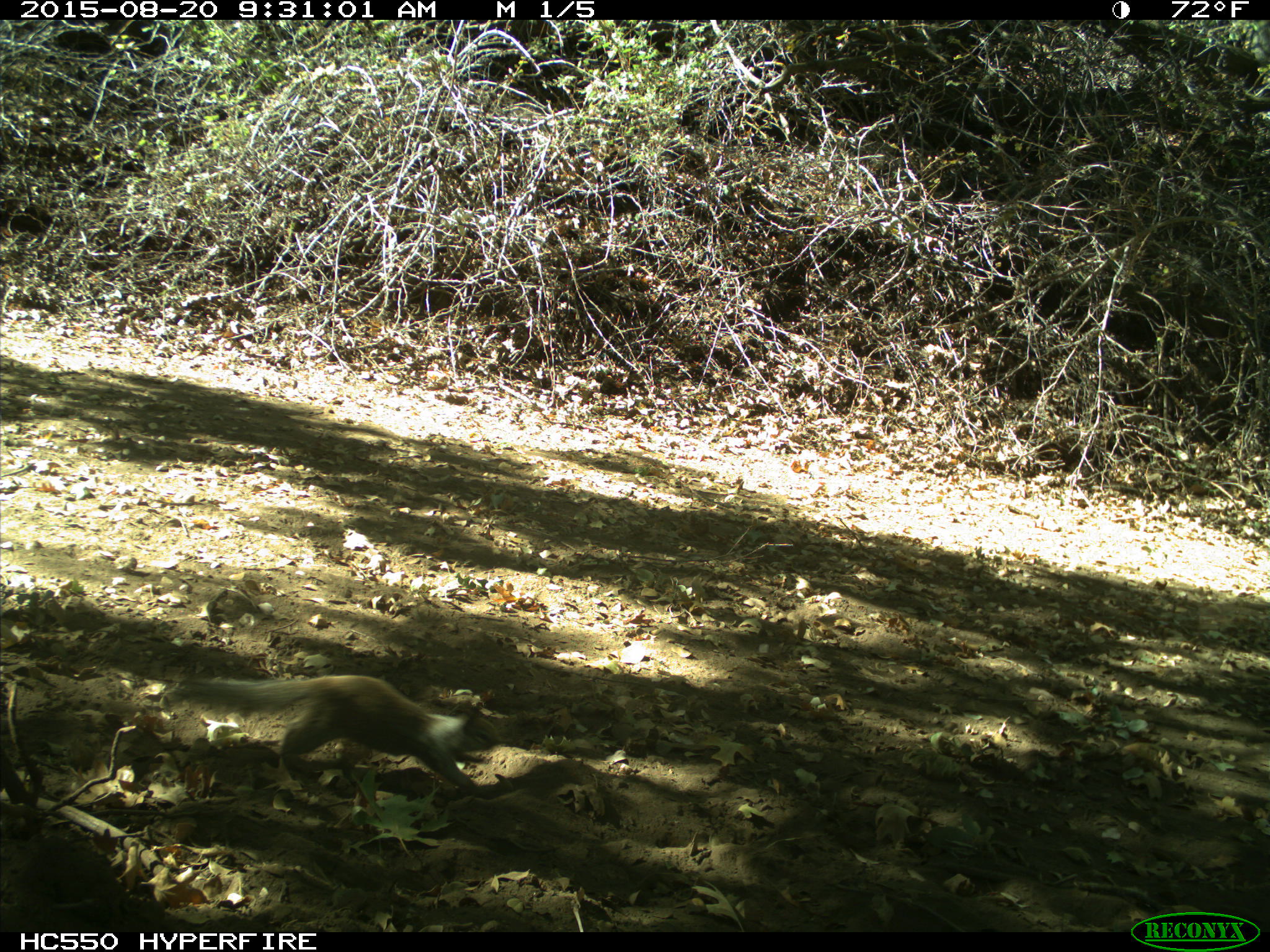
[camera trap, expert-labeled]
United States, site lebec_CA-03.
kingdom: Animalia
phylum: Chordata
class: Mammalia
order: Rodentia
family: Sciuridae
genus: Otospermophilus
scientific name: Otospermophilus beecheyi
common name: california ground squirrel